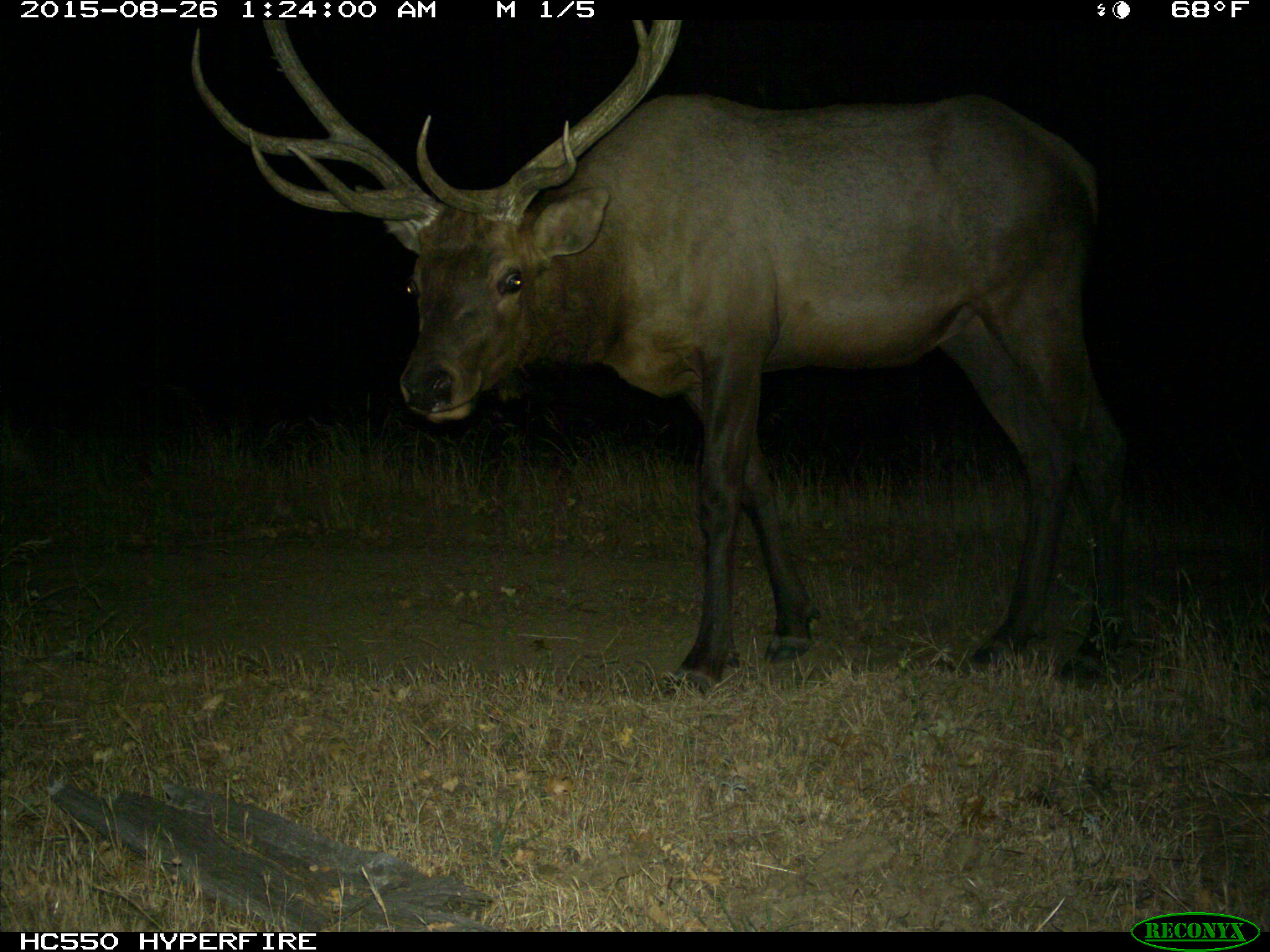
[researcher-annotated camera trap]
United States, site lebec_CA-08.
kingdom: Animalia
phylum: Chordata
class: Mammalia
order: Artiodactyla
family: Cervidae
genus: Cervus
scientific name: Cervus canadensis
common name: elk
Cervus canadensis (elk).